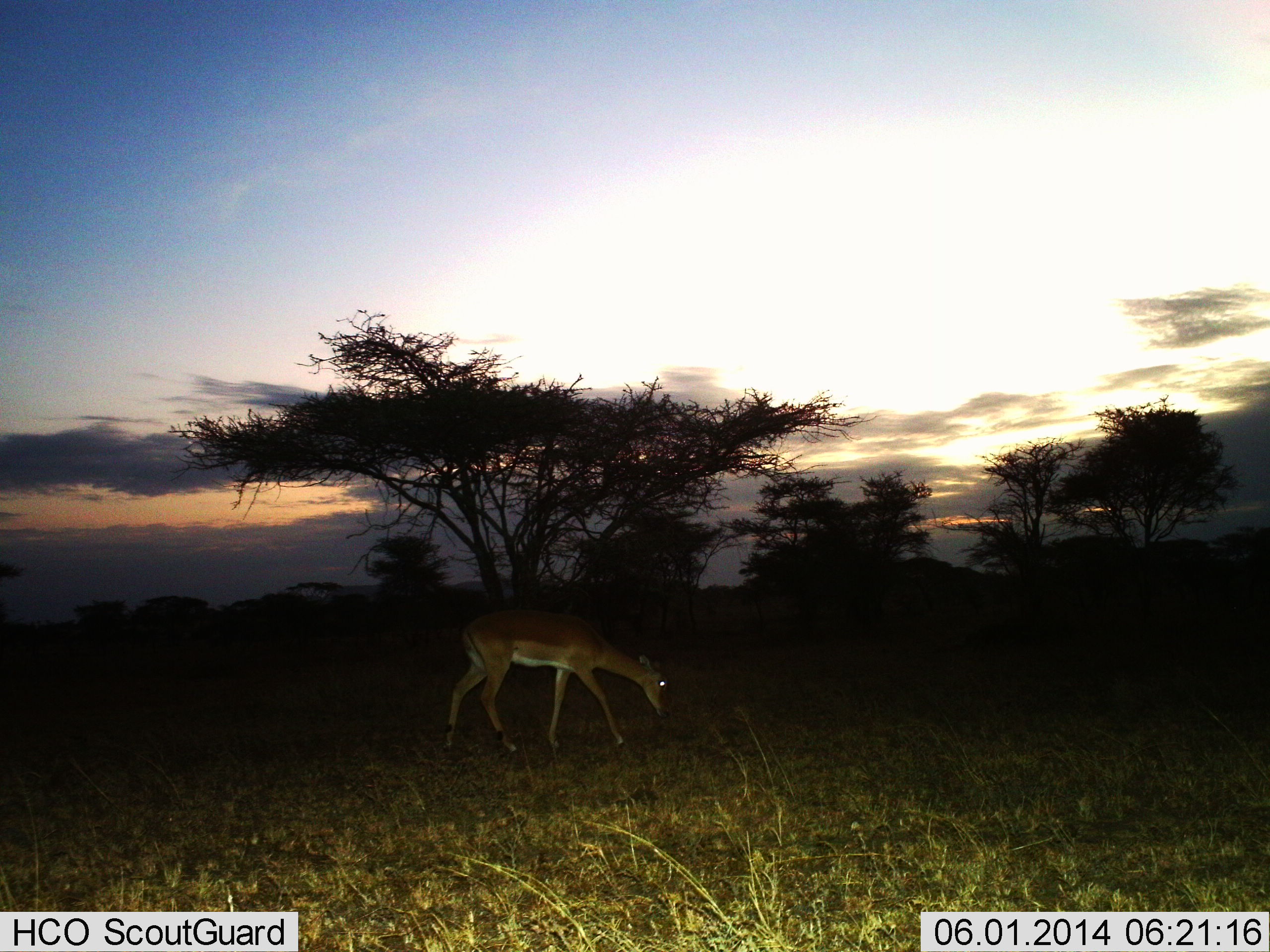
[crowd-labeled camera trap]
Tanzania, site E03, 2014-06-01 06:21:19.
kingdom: Animalia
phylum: Chordata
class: Mammalia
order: Artiodactyla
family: Bovidae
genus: Redunca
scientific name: Redunca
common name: reedbuck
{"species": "reedbuck (Redunca)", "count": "1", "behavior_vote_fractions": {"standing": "12%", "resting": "0%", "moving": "38%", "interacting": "0%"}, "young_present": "12%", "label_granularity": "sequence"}